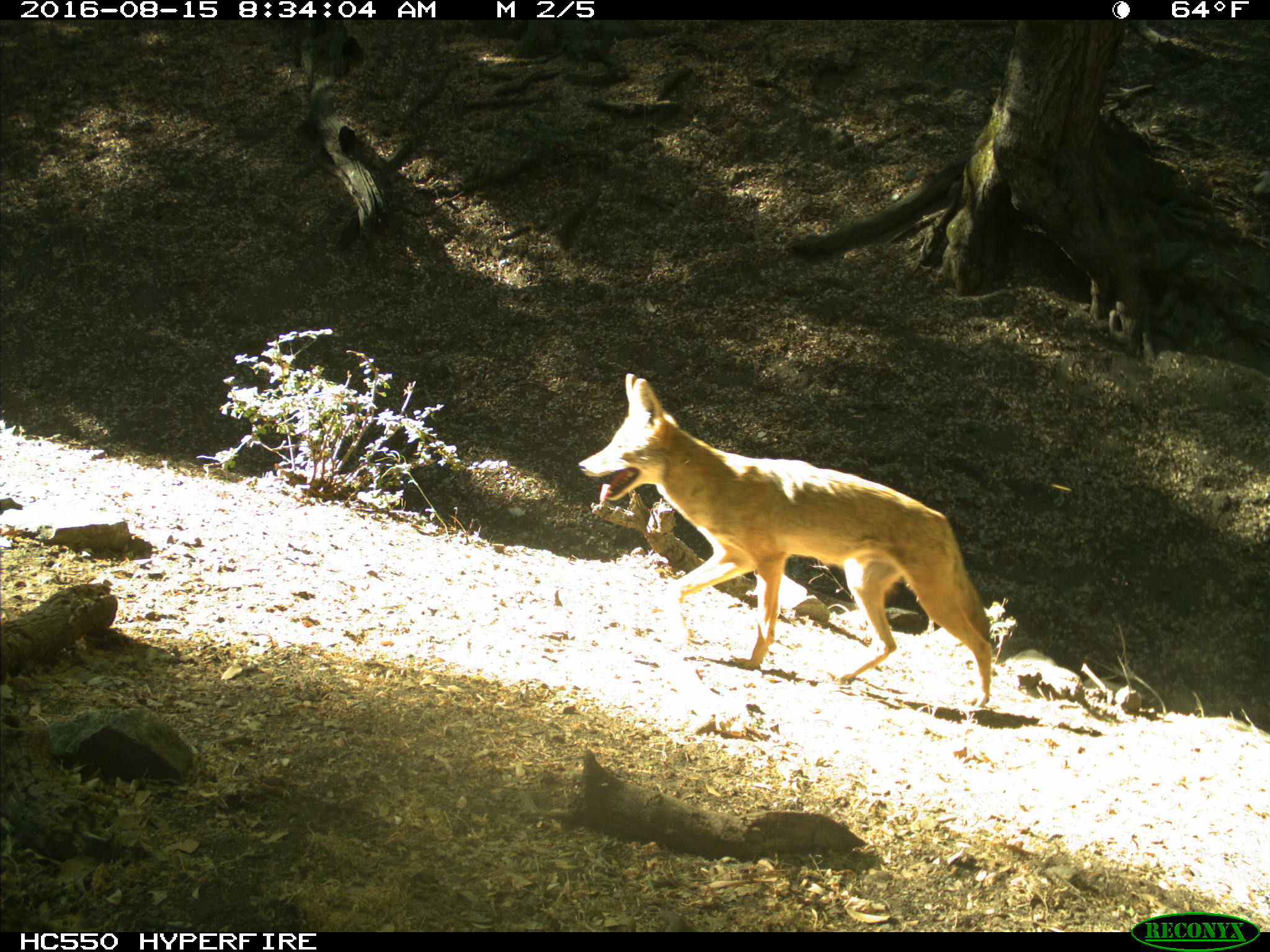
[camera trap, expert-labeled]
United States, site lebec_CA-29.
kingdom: Animalia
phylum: Chordata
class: Mammalia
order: Carnivora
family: Canidae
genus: Canis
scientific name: Canis latrans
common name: coyote